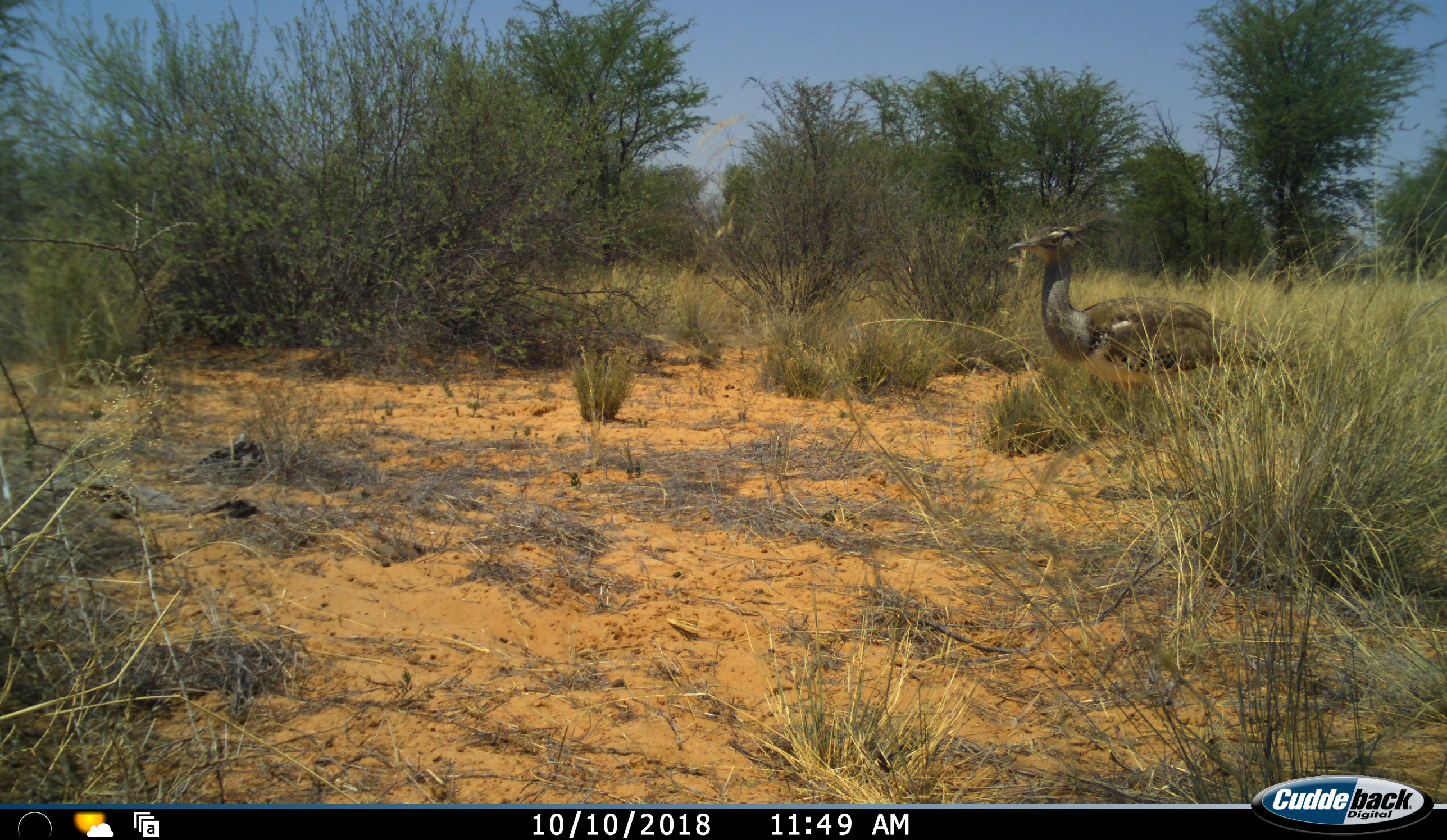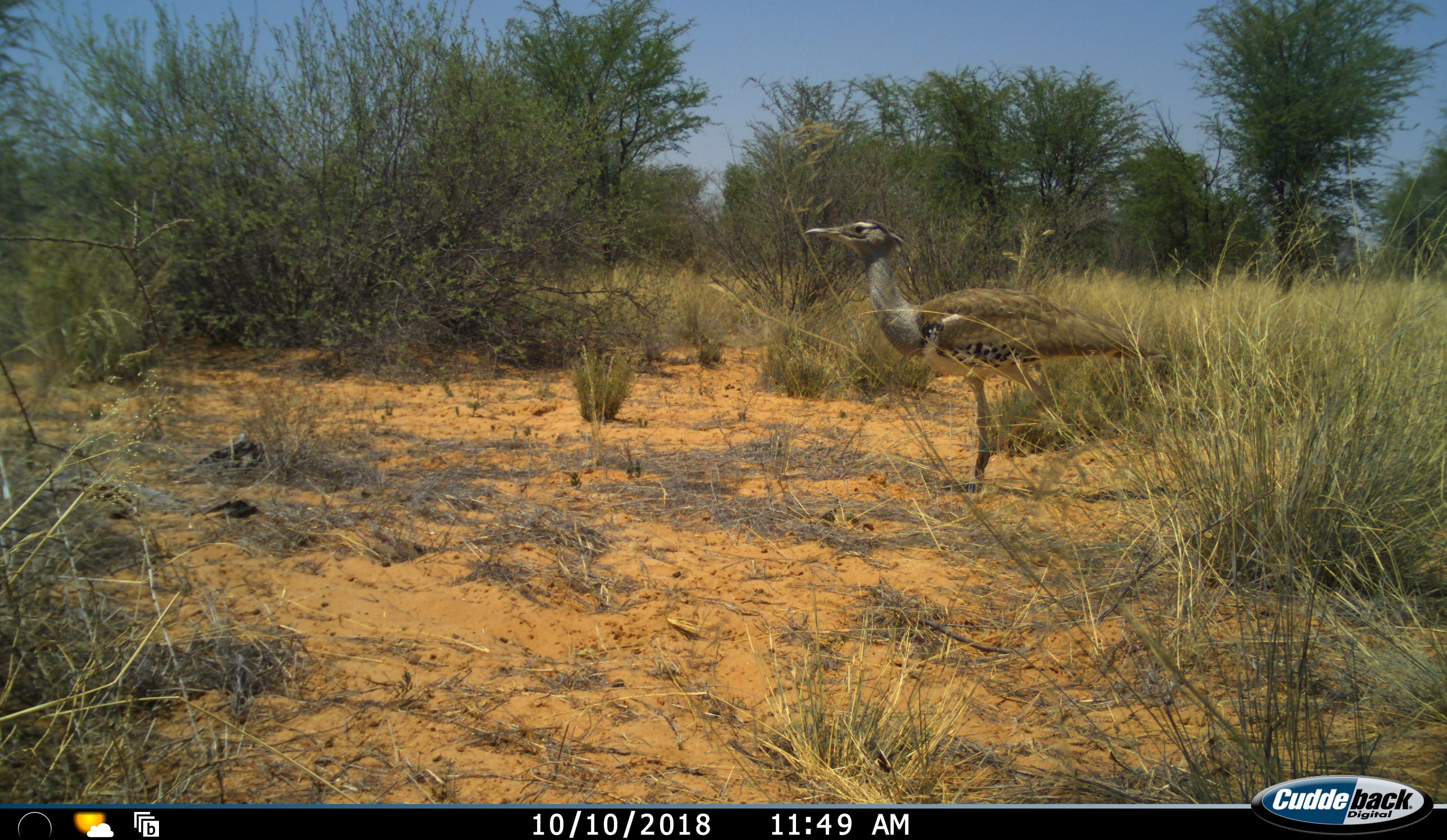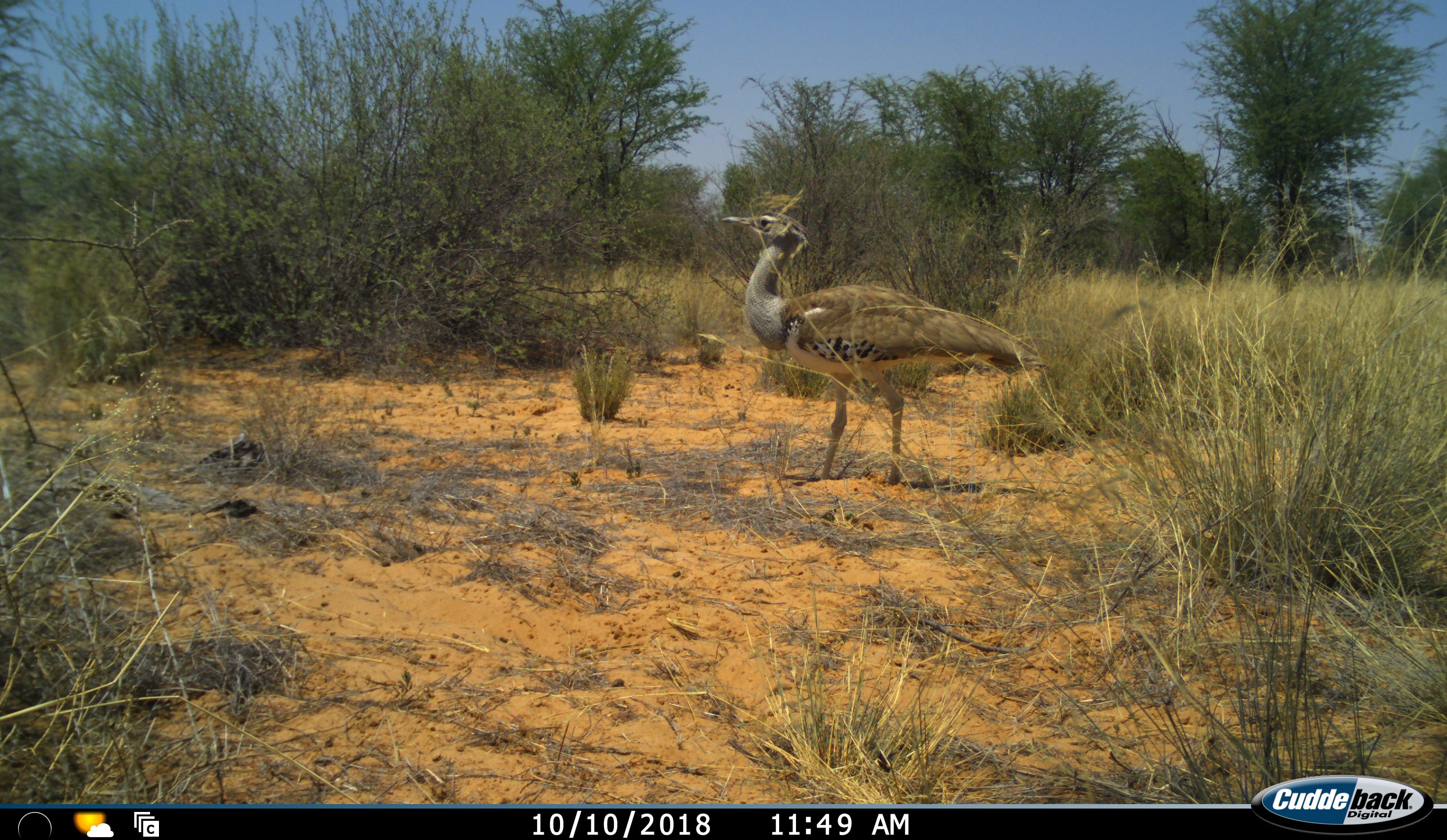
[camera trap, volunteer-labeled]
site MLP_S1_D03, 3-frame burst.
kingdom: Animalia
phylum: Chordata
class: Aves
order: Otidiformes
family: Otididae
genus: Ardeotis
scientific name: Ardeotis kori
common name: kori bustard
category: bustardkori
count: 1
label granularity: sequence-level